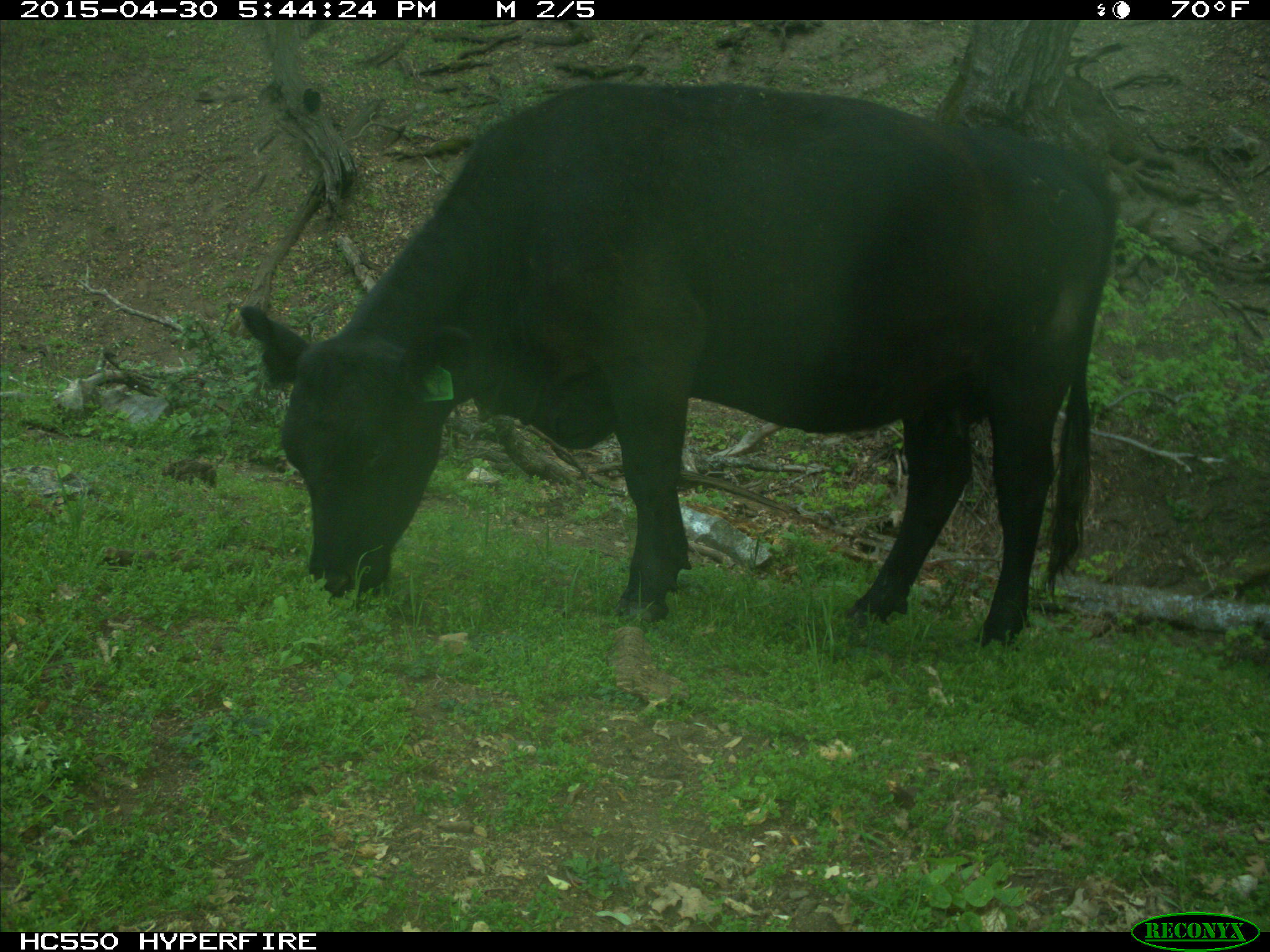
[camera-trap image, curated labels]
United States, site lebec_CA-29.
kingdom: Animalia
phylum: Chordata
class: Mammalia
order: Artiodactyla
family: Bovidae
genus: Bos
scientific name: Bos taurus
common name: domestic cow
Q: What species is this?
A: Bos taurus (domestic cow).